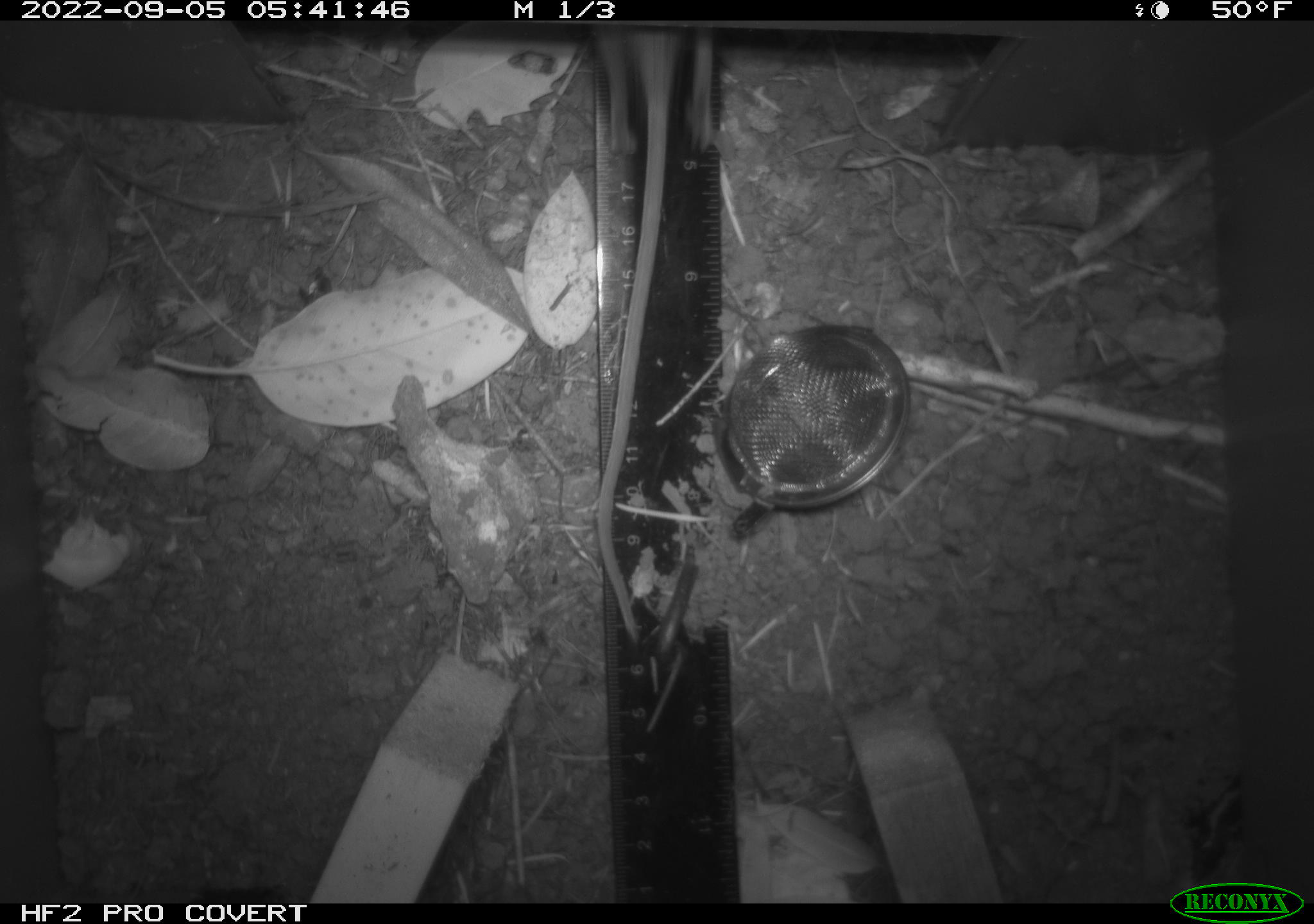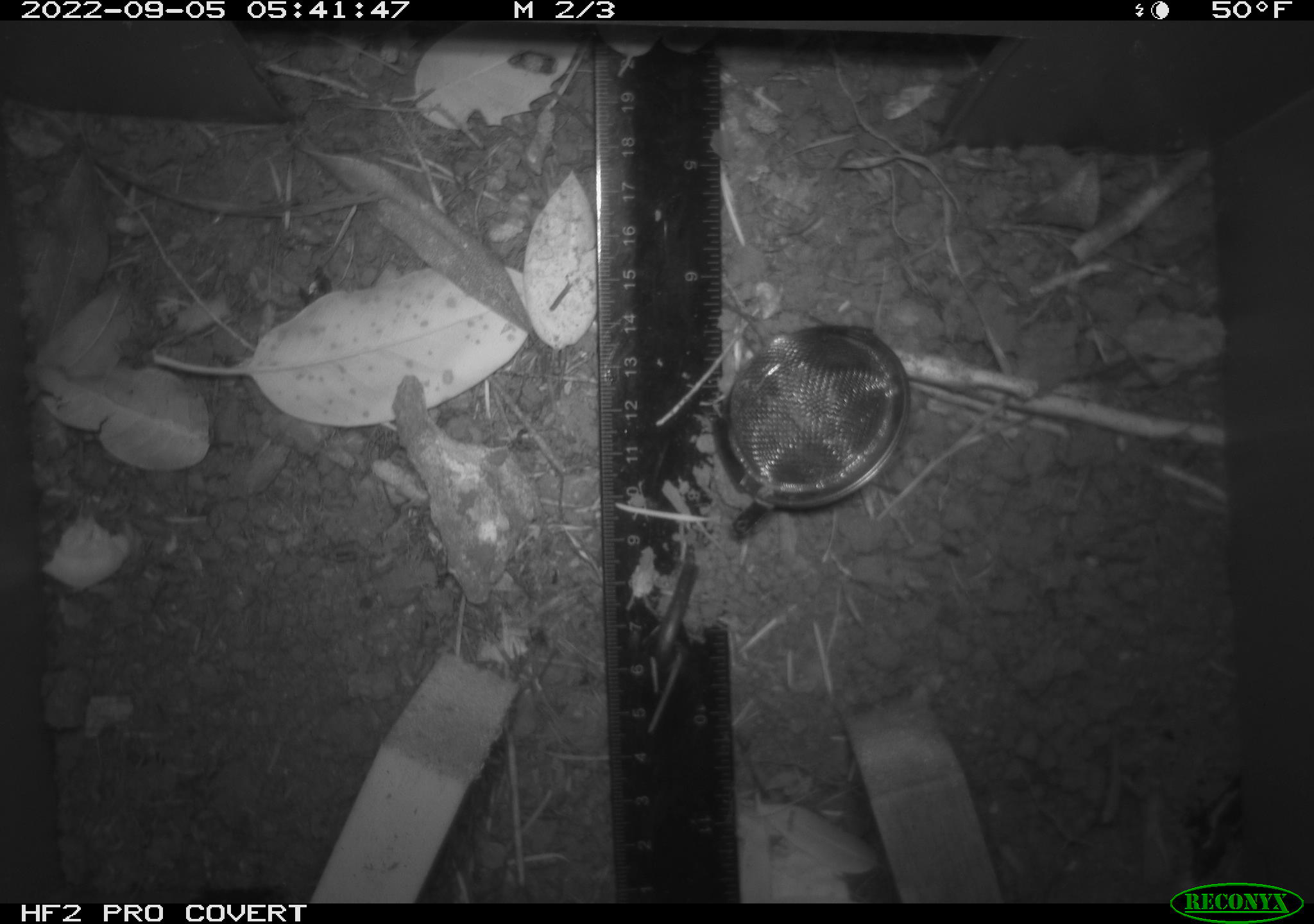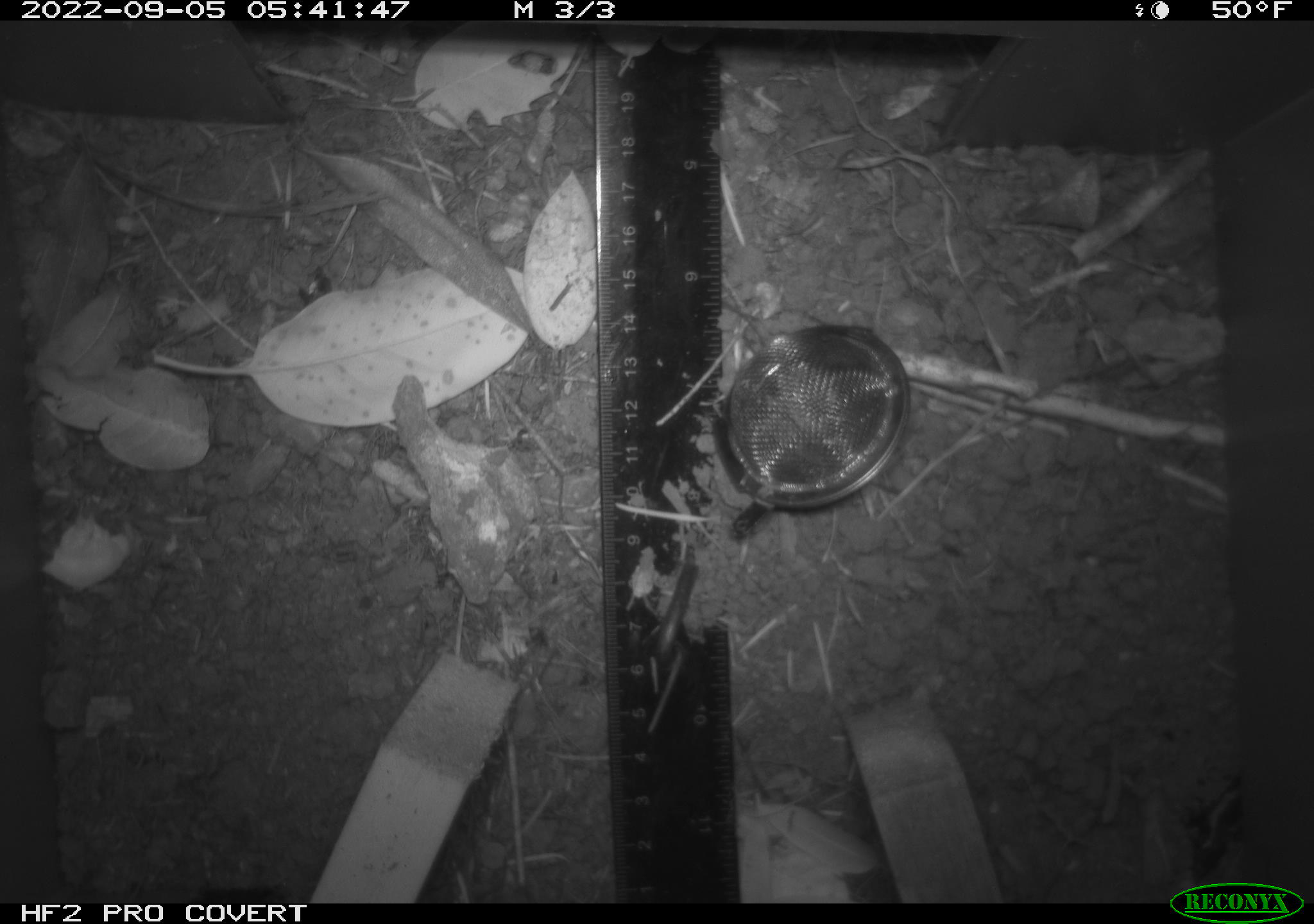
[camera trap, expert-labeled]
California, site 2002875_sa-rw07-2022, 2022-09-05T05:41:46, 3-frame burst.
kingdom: Animalia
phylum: Chordata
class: Mammalia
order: Rodentia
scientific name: Rodentia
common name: mouse species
Mouse species (Rodentia).